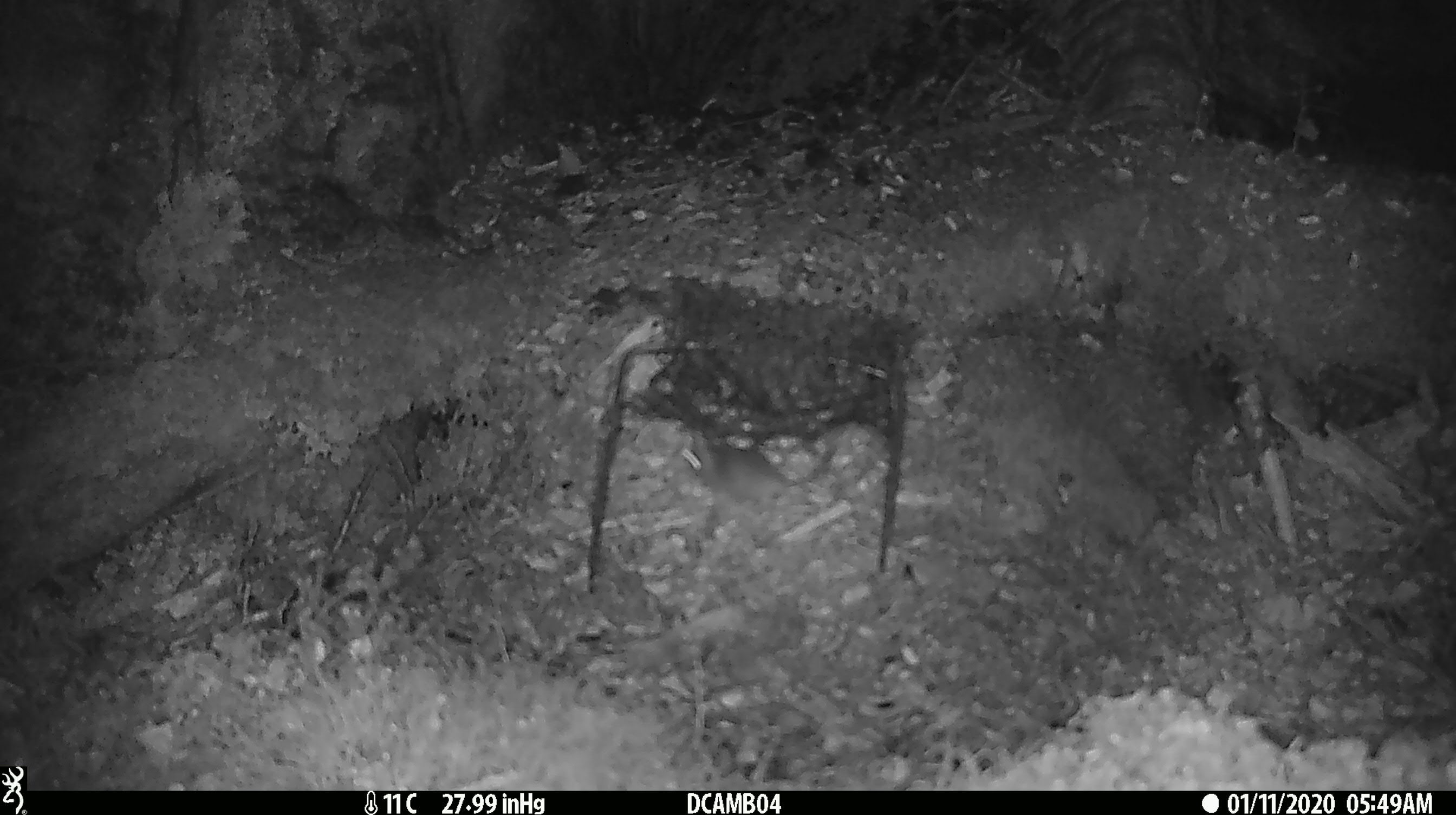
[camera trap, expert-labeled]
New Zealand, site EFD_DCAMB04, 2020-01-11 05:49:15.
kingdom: Animalia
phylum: Chordata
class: Mammalia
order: Rodentia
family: Muridae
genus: Mus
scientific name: Mus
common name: mouse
Mouse (Mus).